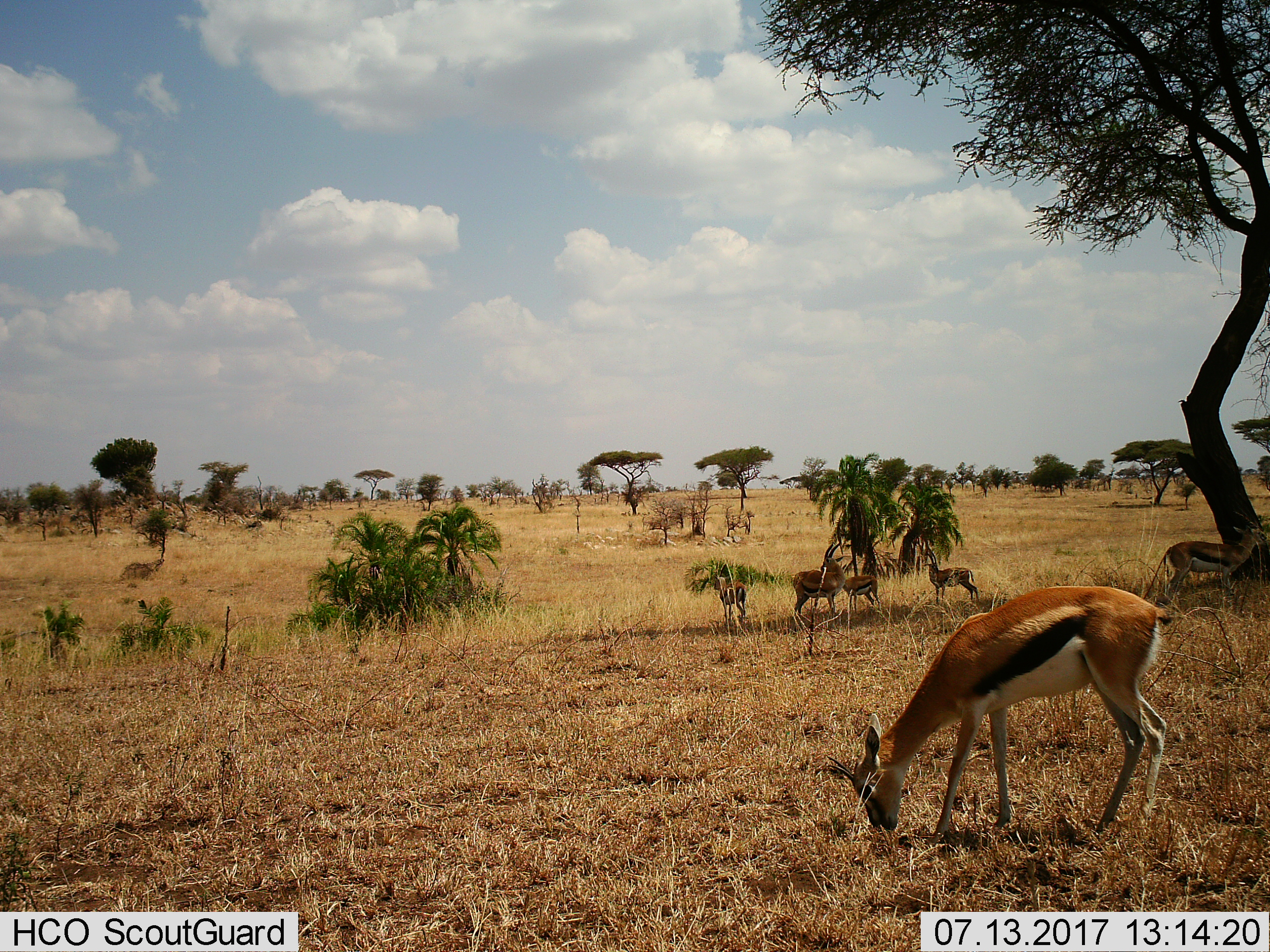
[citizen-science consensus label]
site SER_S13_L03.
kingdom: Animalia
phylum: Chordata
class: Mammalia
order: Artiodactyla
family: Bovidae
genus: Eudorcas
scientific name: Eudorcas thomsonii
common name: thomson's gazelle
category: gazellethomsons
Gazellethomsons (thomson's gazelle) (Eudorcas thomsonii), count 6. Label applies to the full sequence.